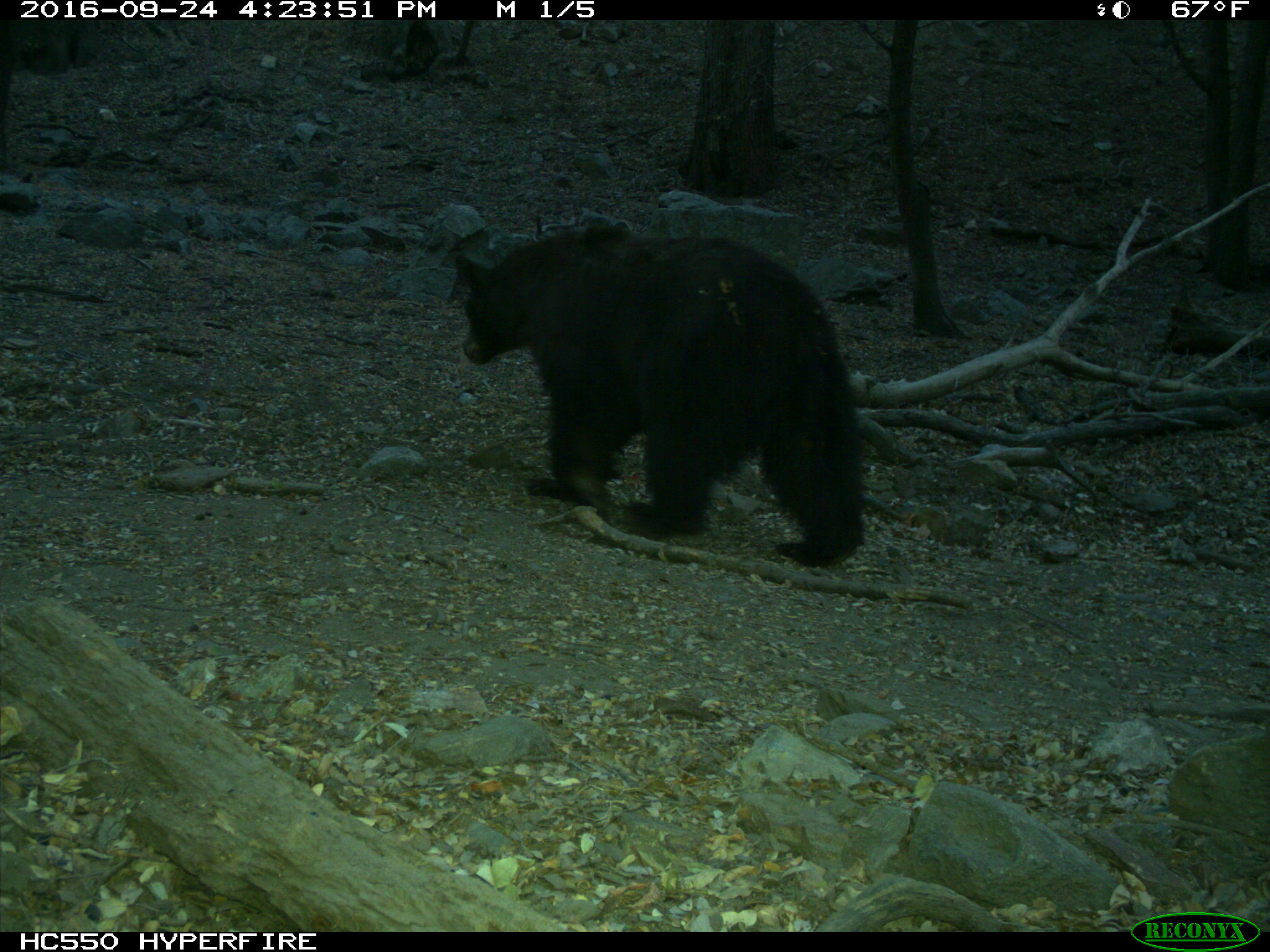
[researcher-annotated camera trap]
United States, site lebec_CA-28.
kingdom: Animalia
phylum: Chordata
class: Mammalia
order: Carnivora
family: Ursidae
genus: Ursus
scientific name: Ursus americanus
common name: american black bear